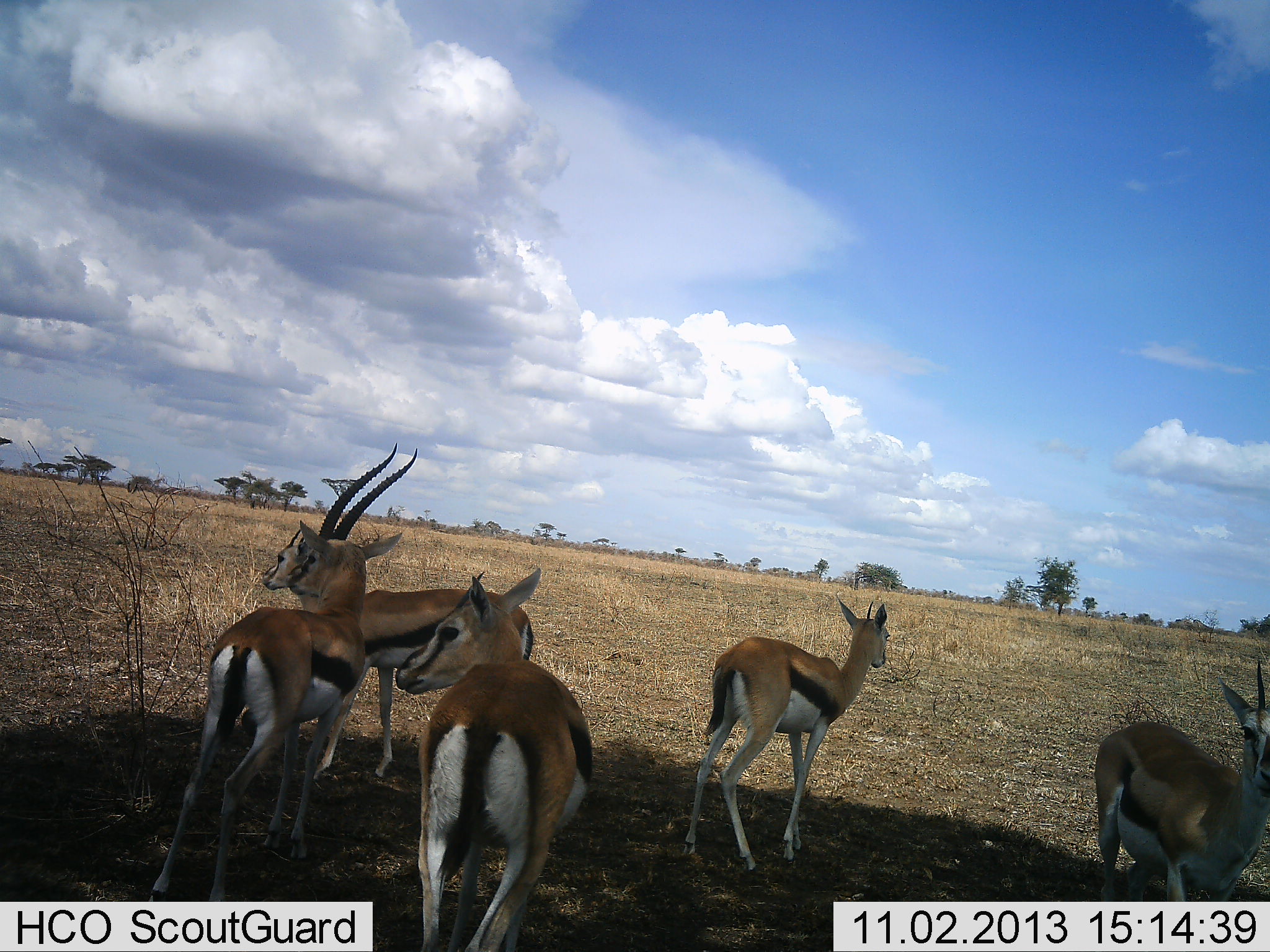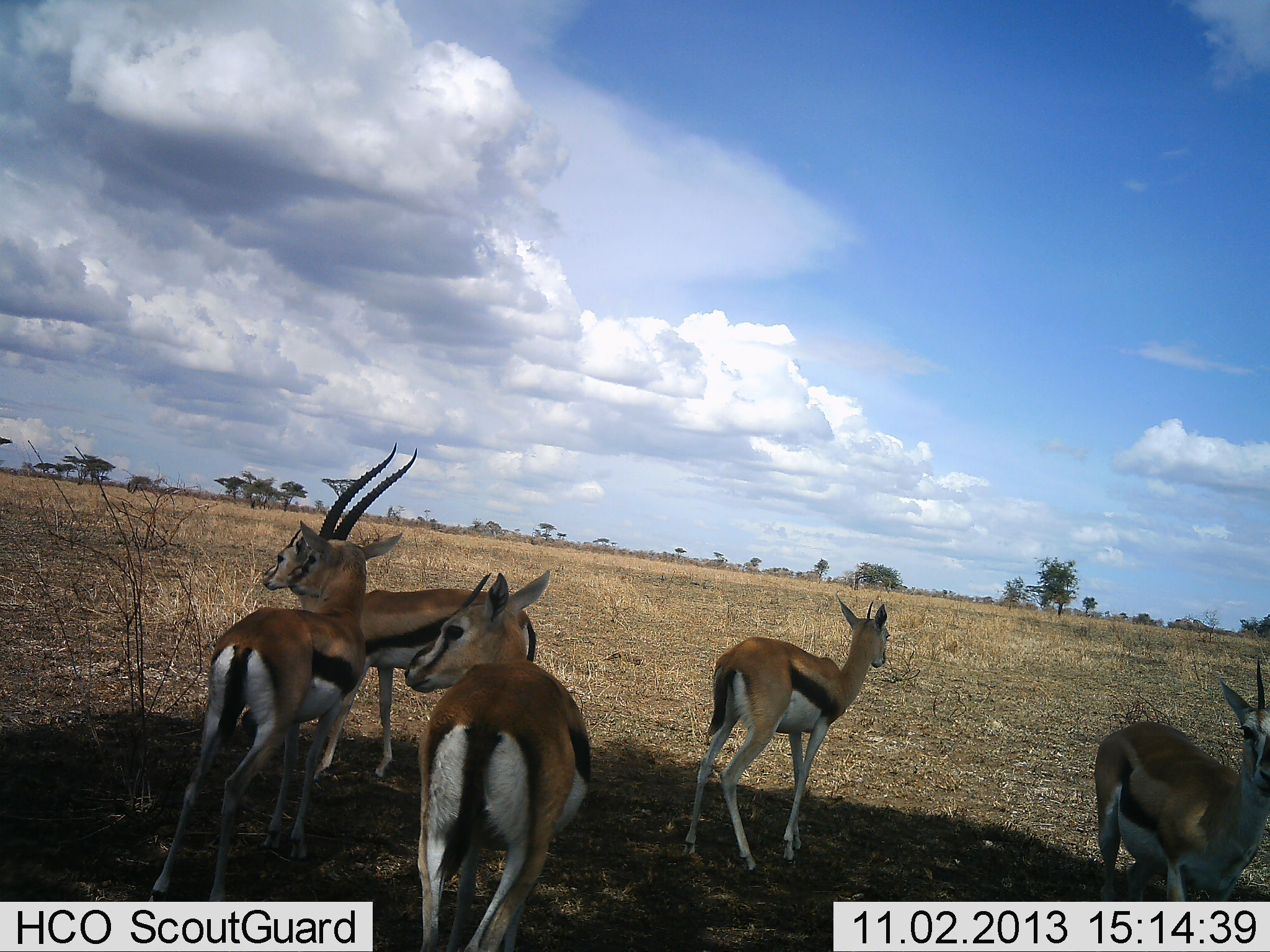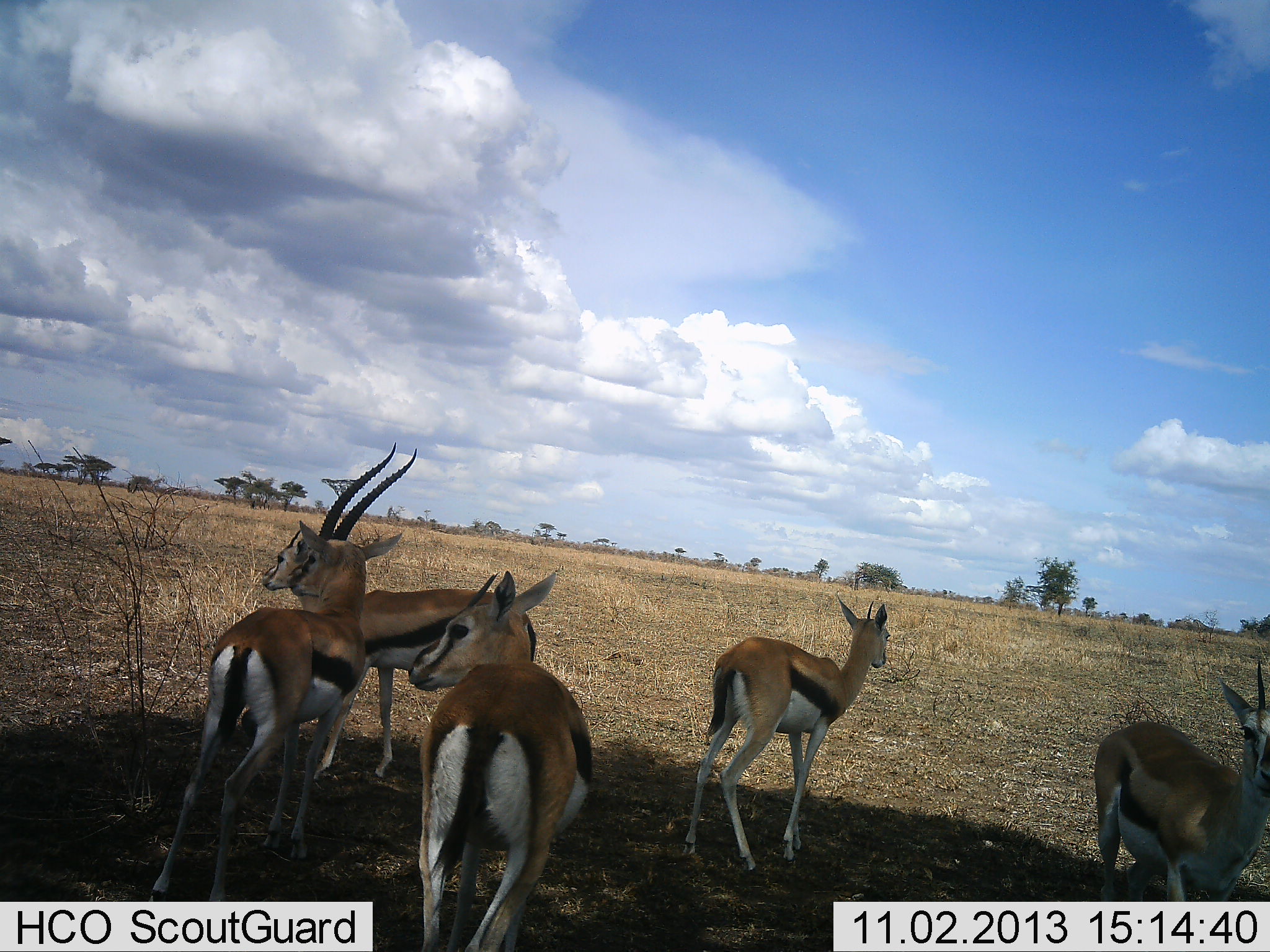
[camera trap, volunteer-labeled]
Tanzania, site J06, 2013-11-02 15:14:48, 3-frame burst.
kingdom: Animalia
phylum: Chordata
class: Mammalia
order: Artiodactyla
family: Bovidae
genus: Eudorcas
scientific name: Eudorcas thomsonii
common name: thomson's gazelle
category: gazellethomsons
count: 5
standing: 88%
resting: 6%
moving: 3%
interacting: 12%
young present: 3%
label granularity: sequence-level